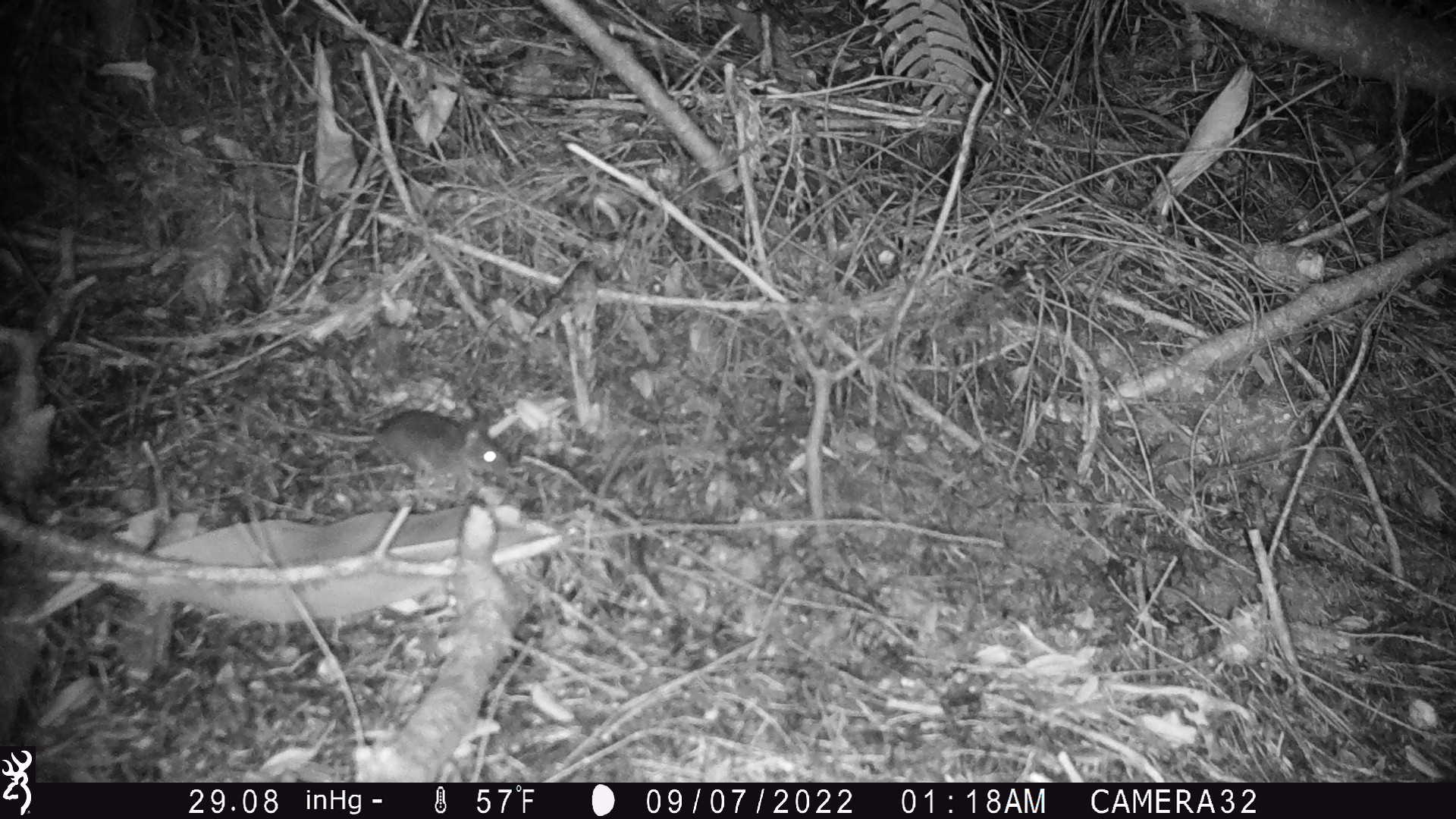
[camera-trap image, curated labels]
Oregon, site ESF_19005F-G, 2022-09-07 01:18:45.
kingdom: Animalia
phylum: Chordata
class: Mammalia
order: Rodentia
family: Cricetidae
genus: Neotoma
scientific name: Neotoma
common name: woodrats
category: neotoma species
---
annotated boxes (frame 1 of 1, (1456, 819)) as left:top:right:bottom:
neotoma species: 241:393:530:484